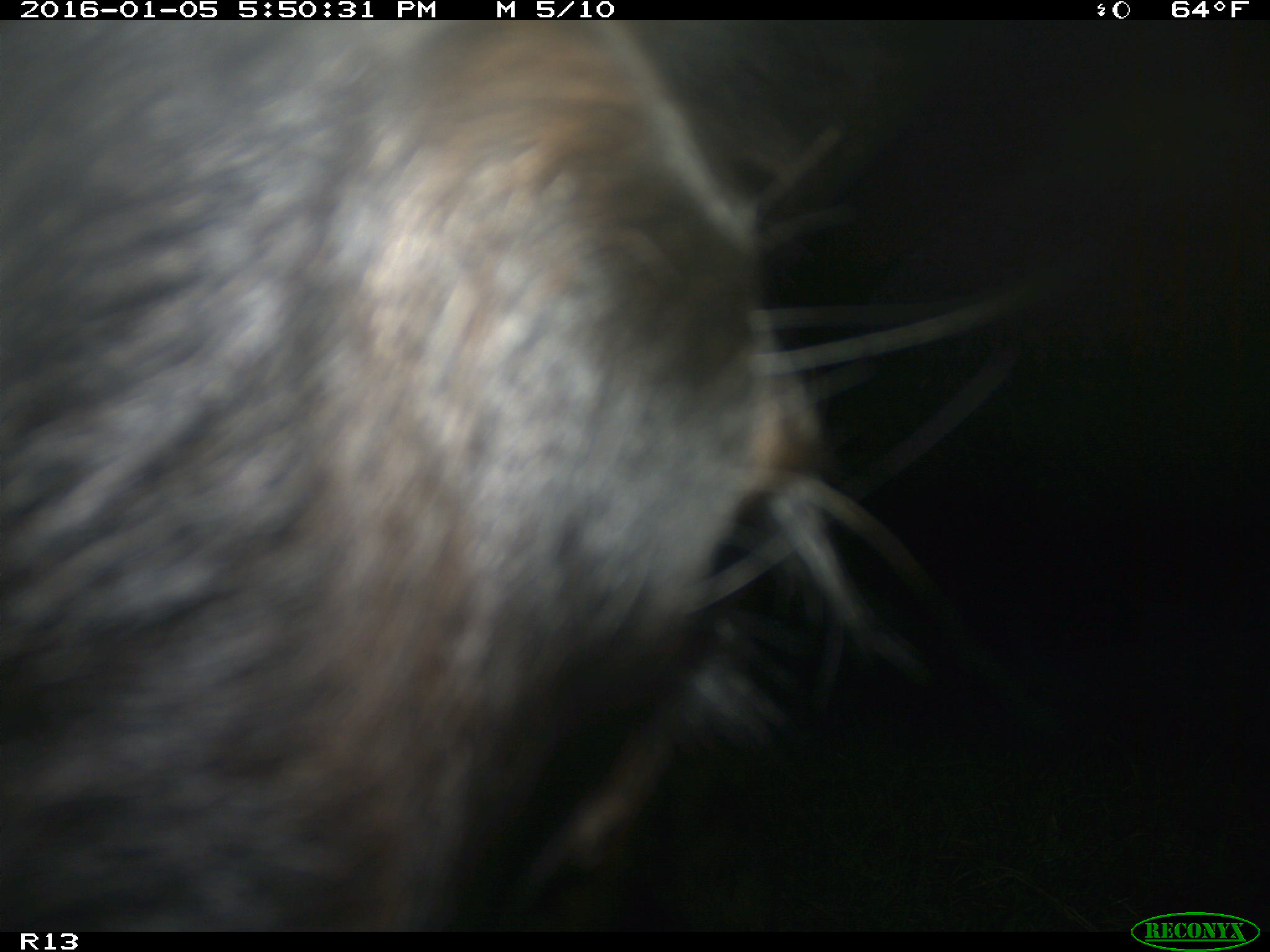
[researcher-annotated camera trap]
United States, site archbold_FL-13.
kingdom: Animalia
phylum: Chordata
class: Mammalia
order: Artiodactyla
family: Bovidae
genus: Bos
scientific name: Bos taurus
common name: domestic cow